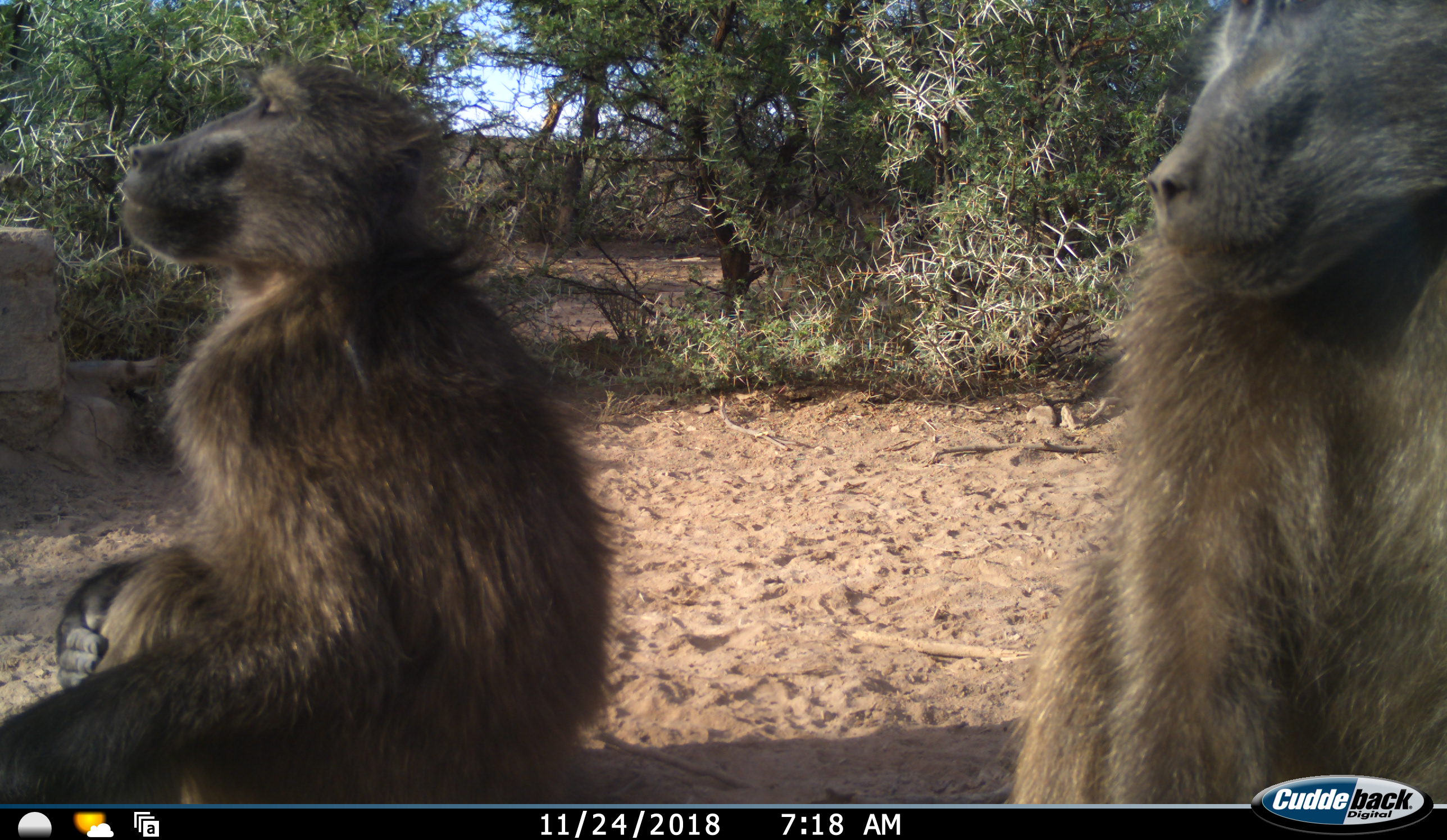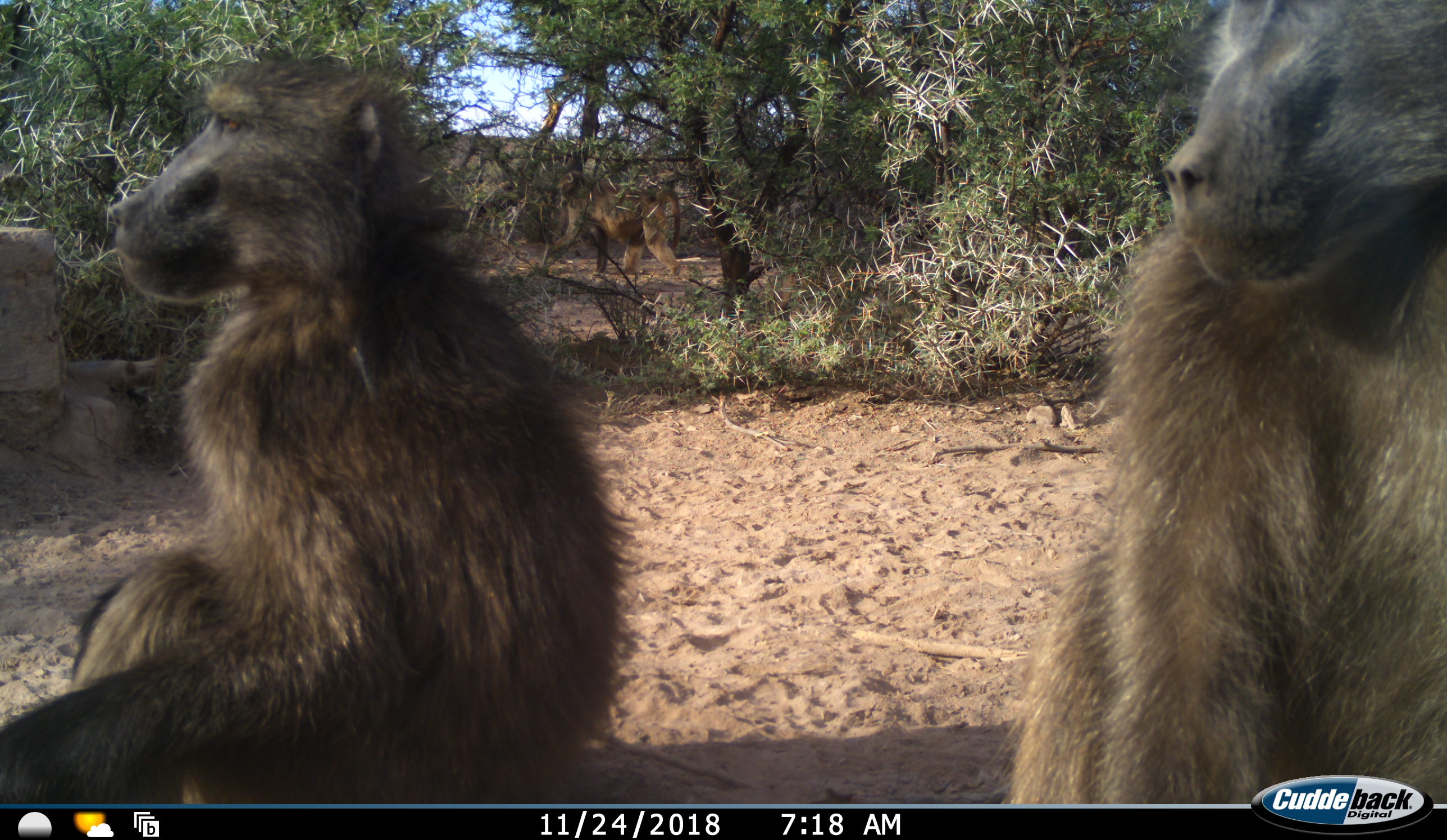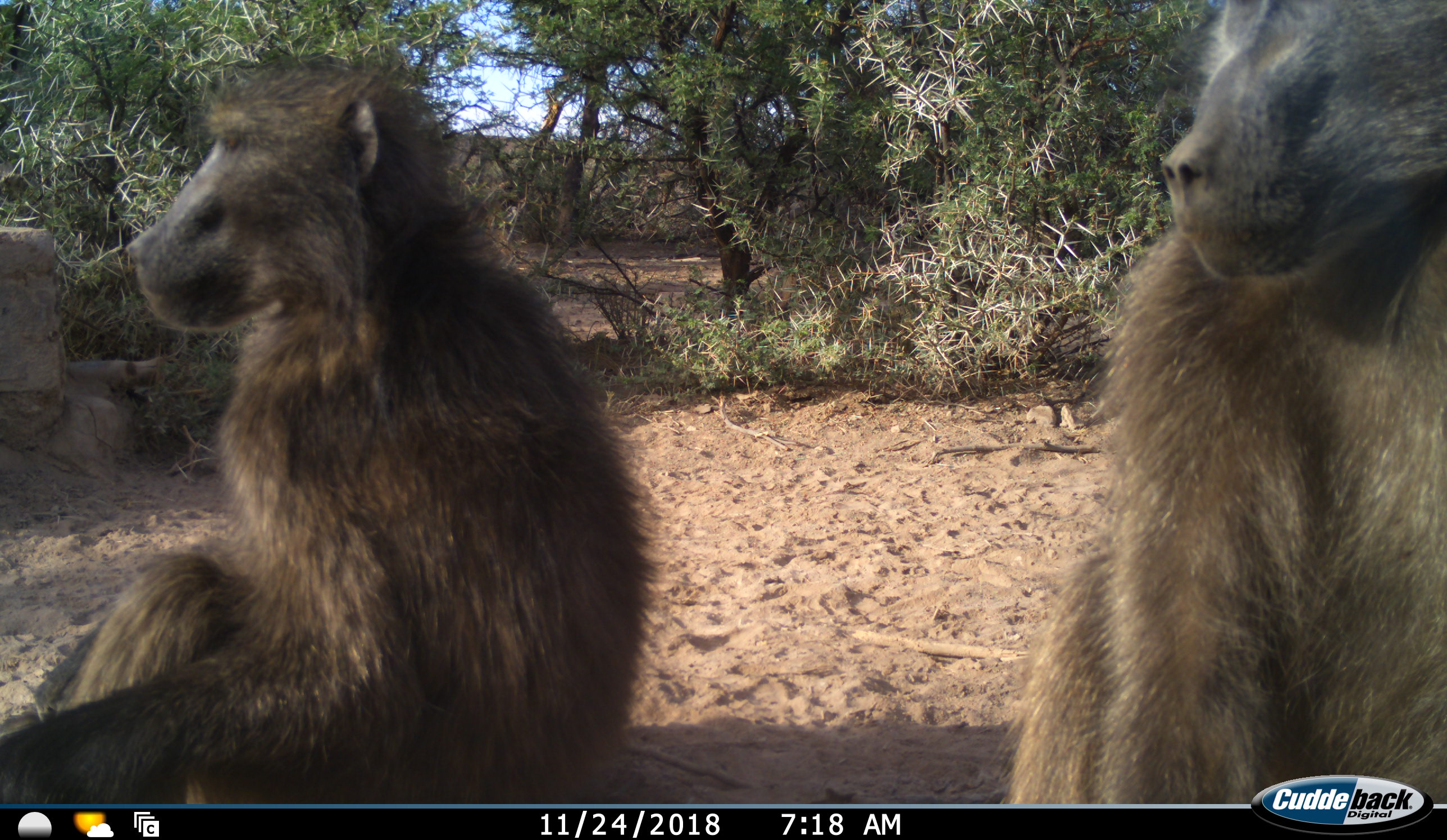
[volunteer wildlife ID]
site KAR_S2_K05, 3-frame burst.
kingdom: Animalia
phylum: Chordata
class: Mammalia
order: Primates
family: Cercopithecidae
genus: Papio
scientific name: Papio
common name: baboon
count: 3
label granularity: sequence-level